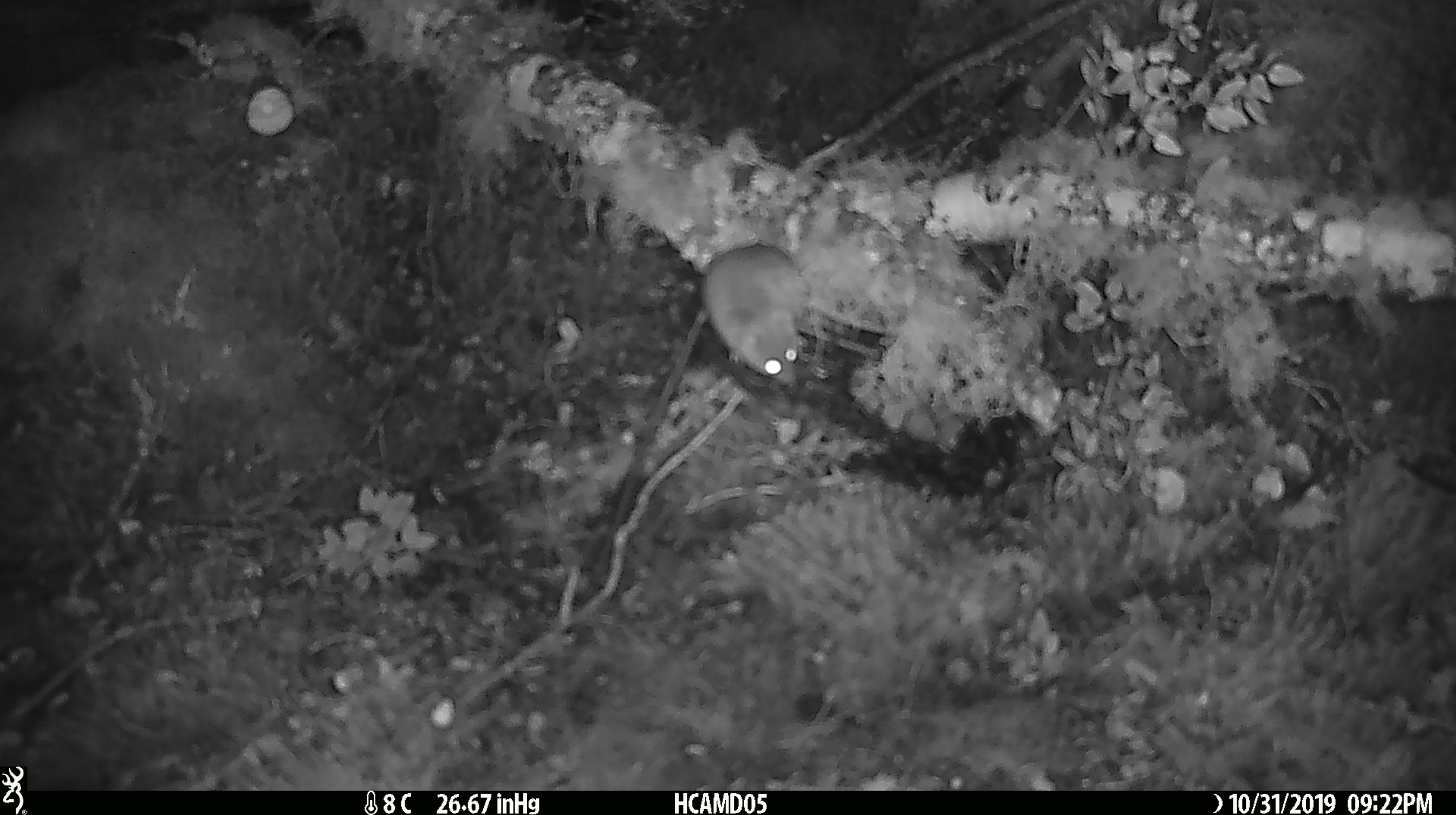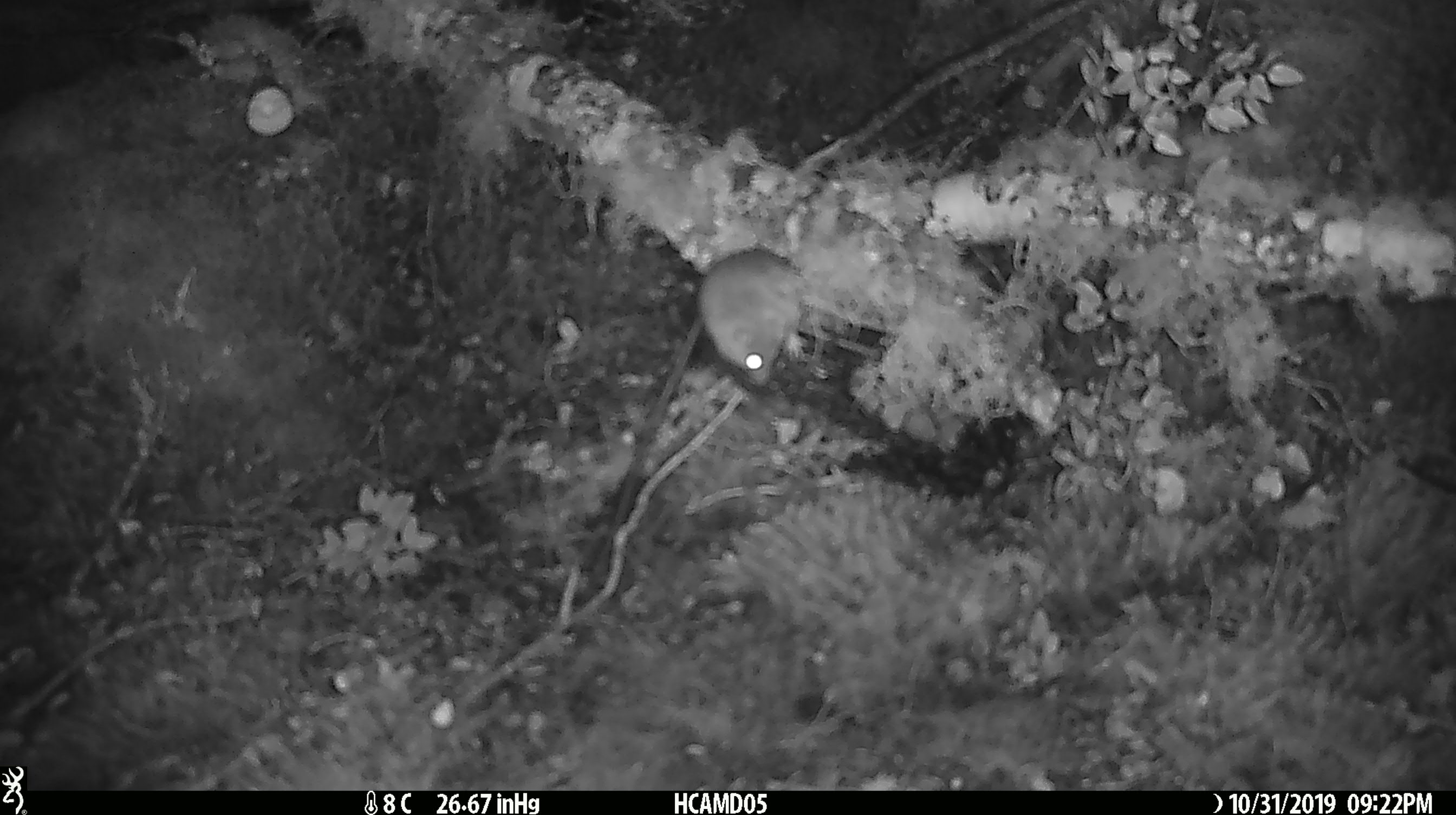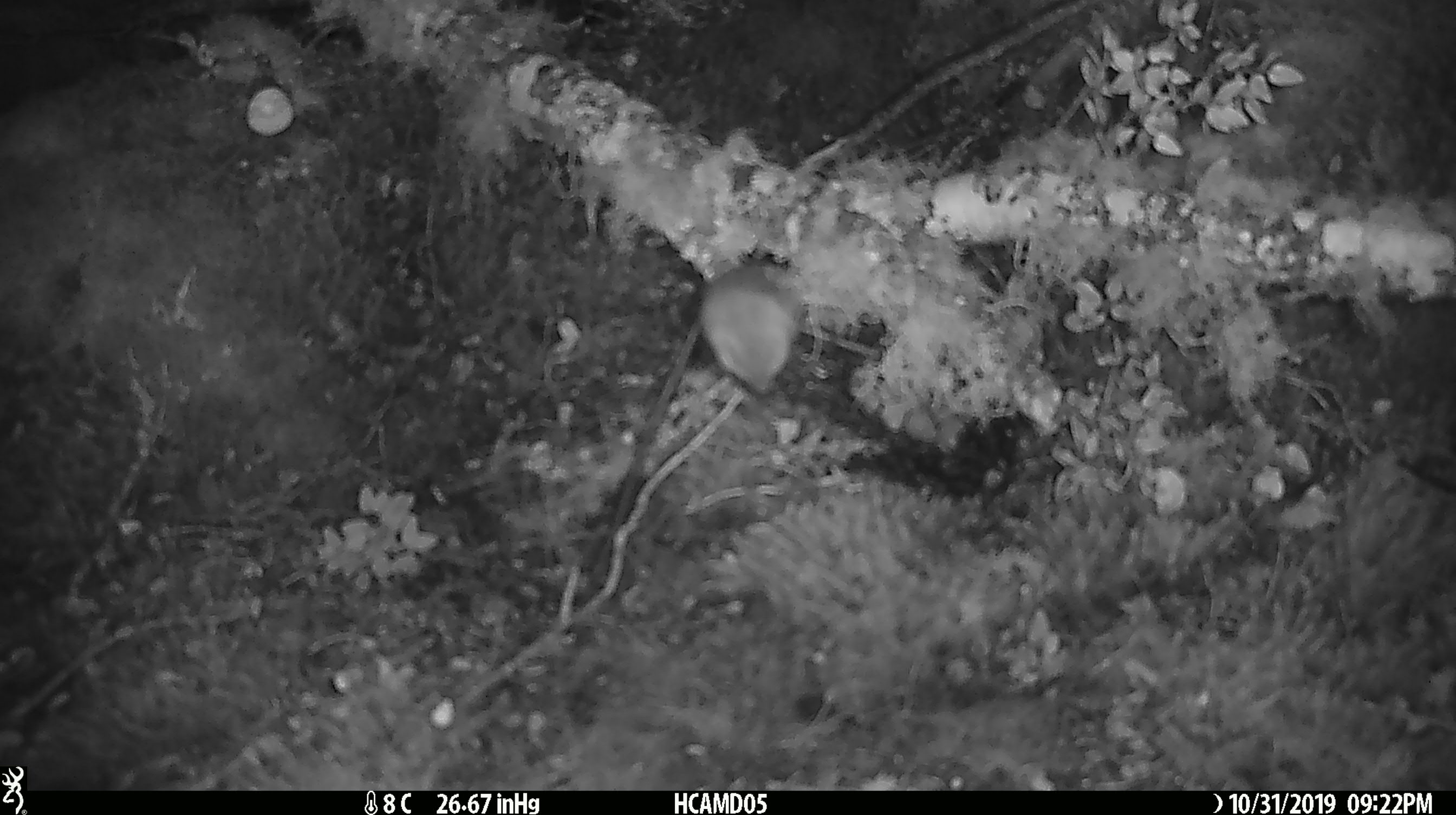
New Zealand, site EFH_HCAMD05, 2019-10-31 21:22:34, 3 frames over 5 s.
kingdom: Animalia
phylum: Chordata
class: Mammalia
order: Rodentia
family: Muridae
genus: Mus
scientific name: Mus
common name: mouse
Mouse (Mus).